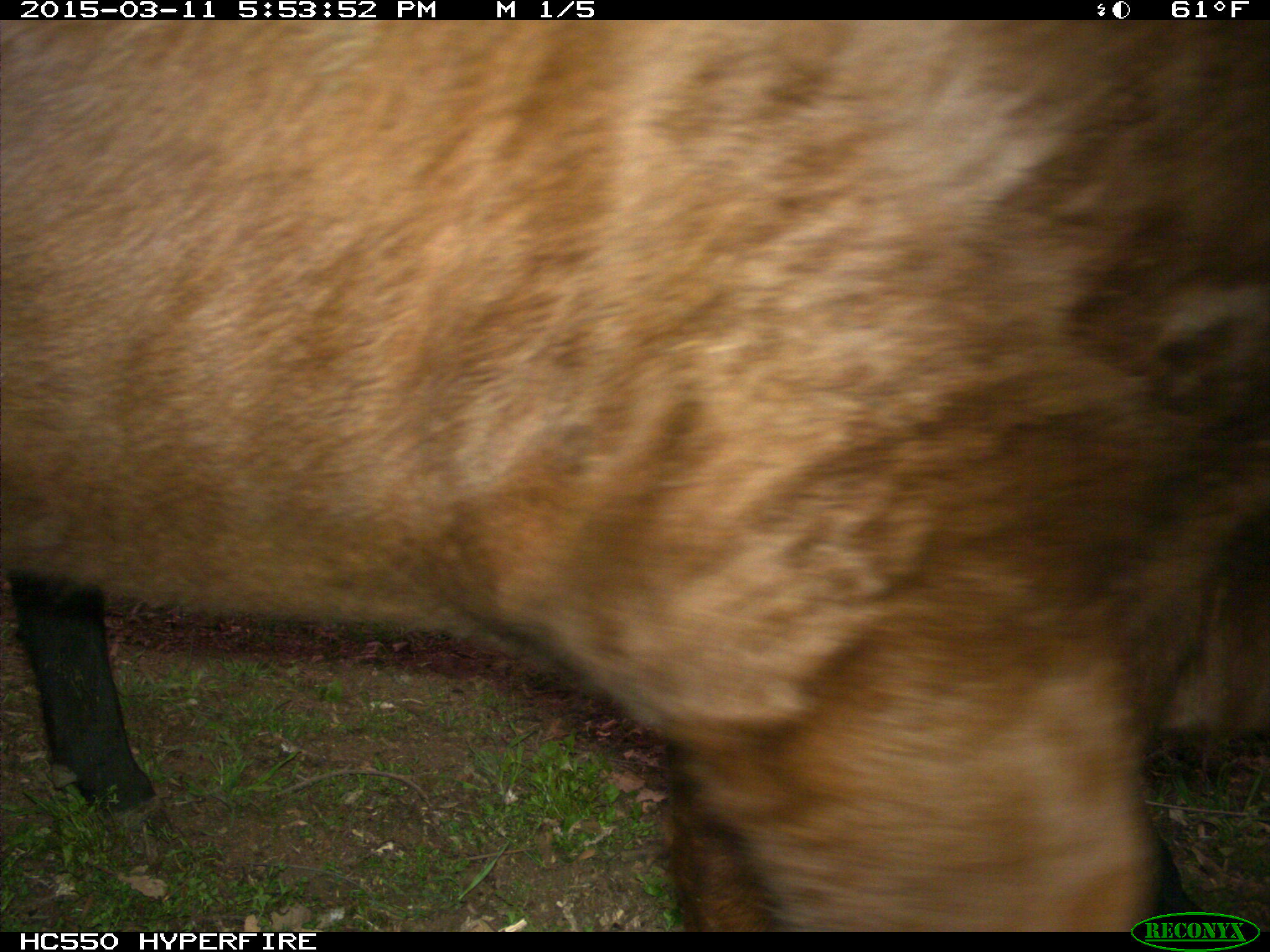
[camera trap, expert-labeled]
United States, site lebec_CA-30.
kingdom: Animalia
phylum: Chordata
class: Mammalia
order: Artiodactyla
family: Bovidae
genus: Bos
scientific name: Bos taurus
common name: domestic cow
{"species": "Bos taurus (domestic cow)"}